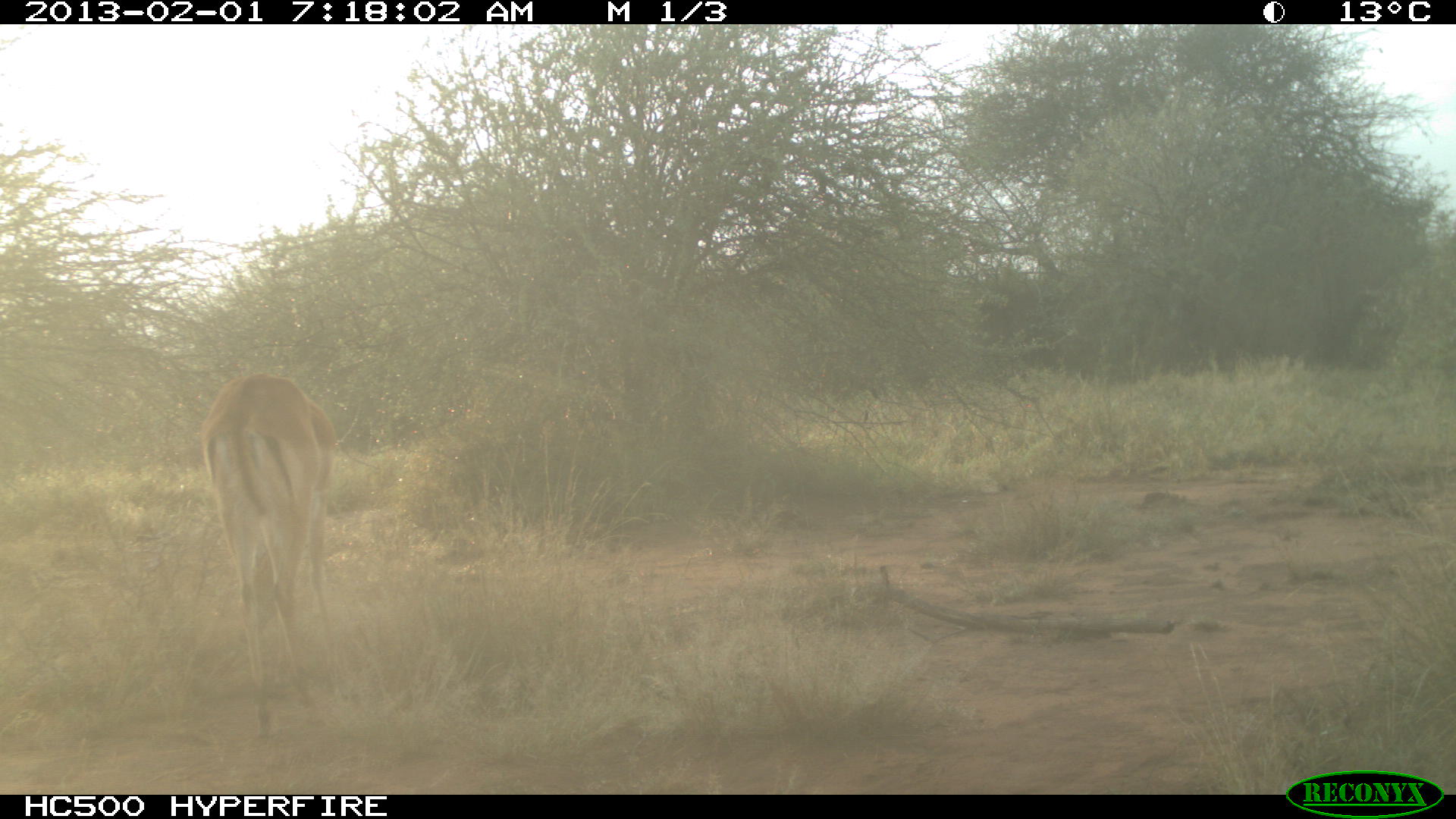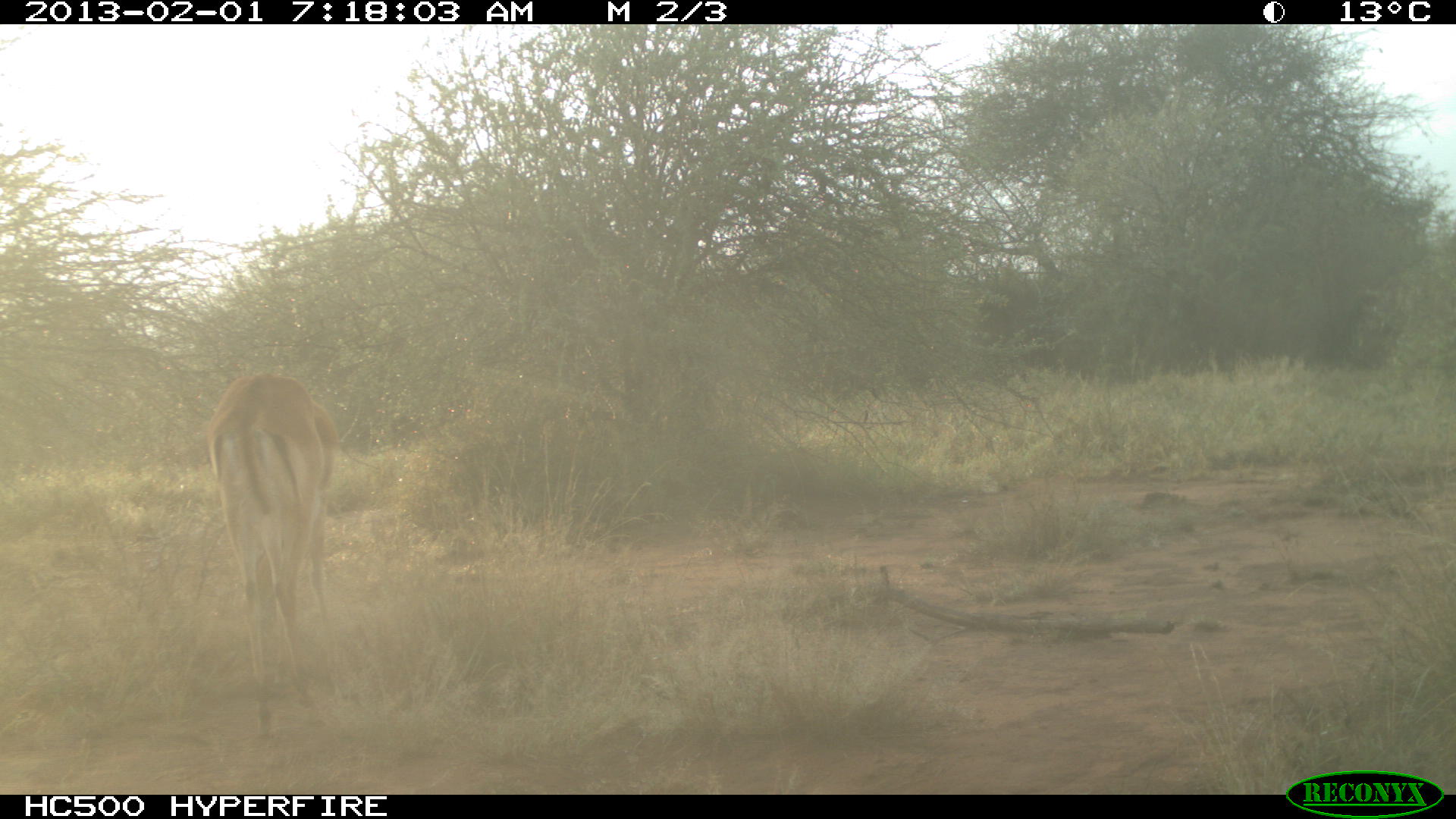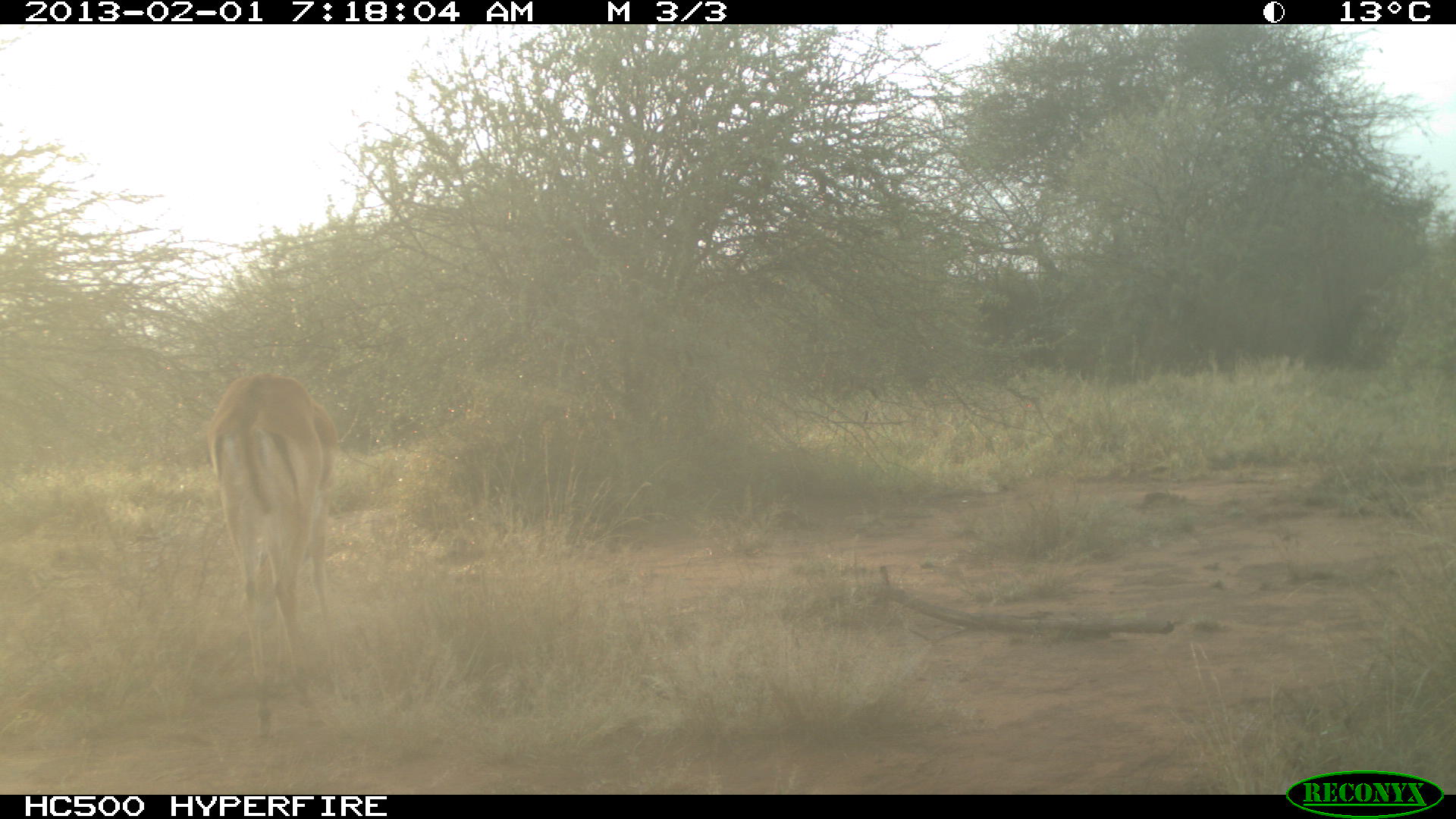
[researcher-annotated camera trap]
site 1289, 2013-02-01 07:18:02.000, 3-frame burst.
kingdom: Animalia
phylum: Chordata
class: Mammalia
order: Artiodactyla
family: Bovidae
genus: Aepyceros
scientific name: Aepyceros melampus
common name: impala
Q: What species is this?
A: Aepyceros melampus (impala).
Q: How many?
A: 1.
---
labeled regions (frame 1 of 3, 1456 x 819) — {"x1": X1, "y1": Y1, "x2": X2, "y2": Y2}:
aepyceros melampus: {"x1": 201, "y1": 372, "x2": 339, "y2": 742}